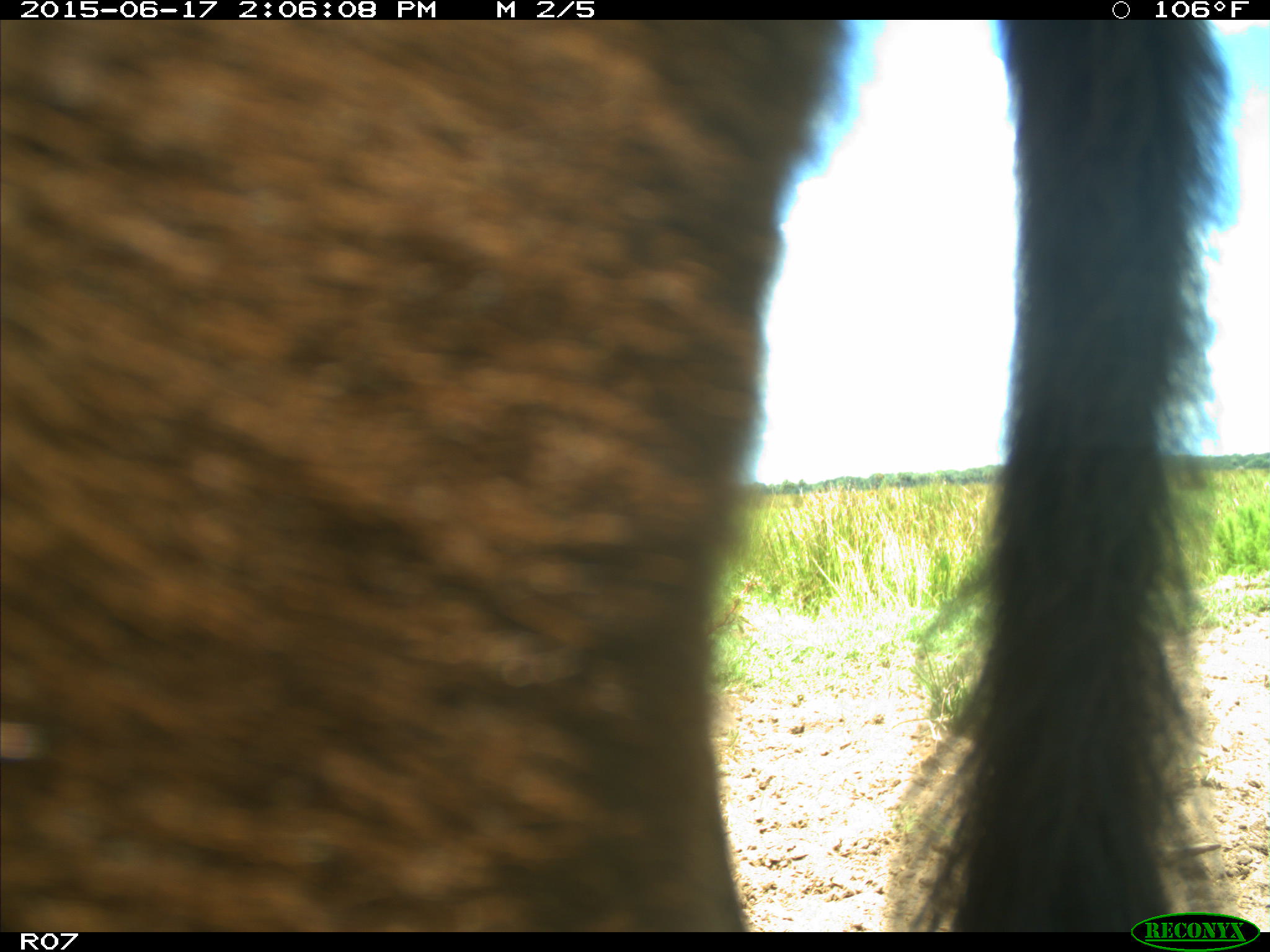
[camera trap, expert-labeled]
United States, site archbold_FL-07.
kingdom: Animalia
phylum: Chordata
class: Mammalia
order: Artiodactyla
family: Bovidae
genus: Bos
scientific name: Bos taurus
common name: domestic cow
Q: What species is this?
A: Bos taurus (domestic cow).